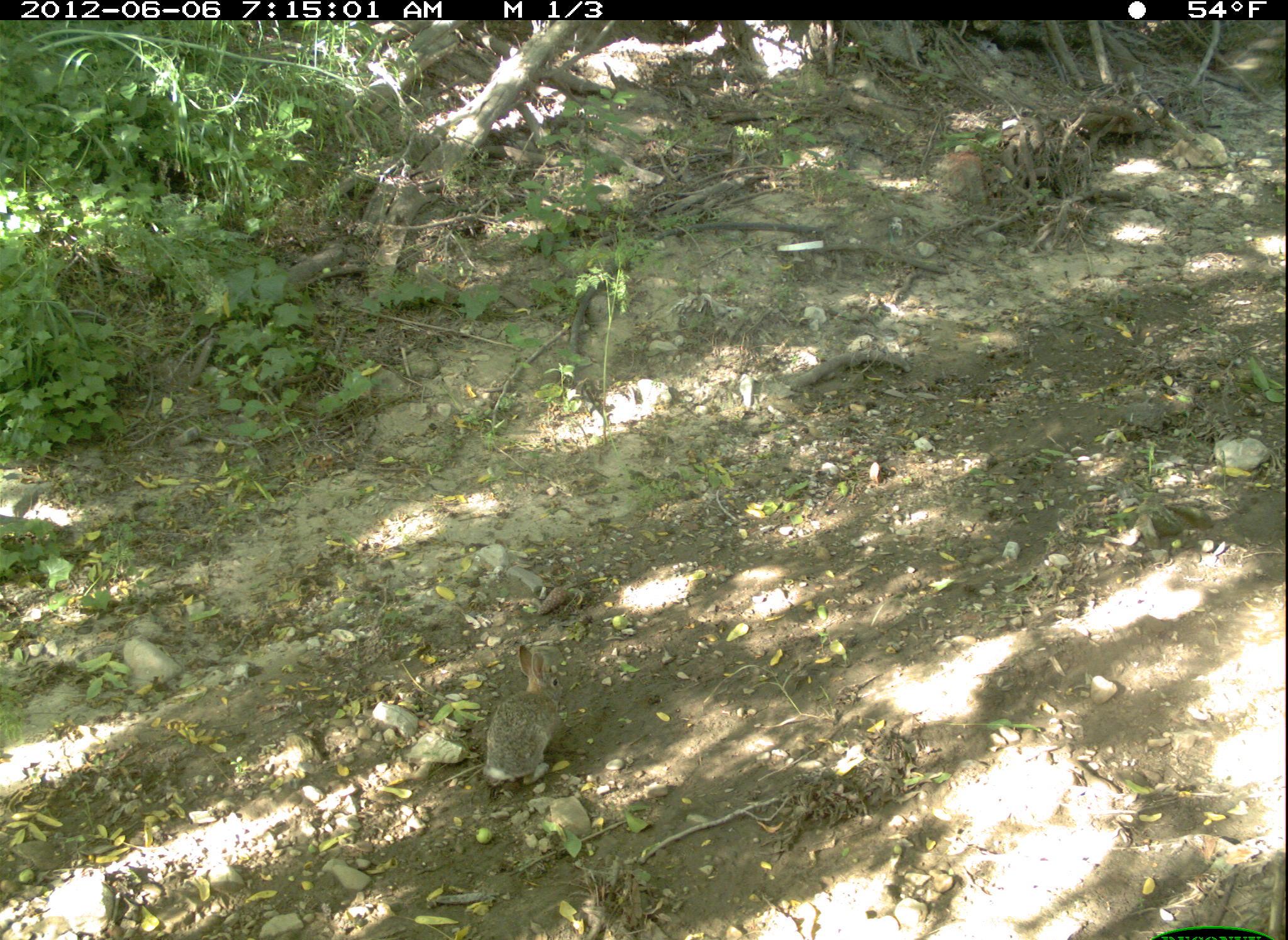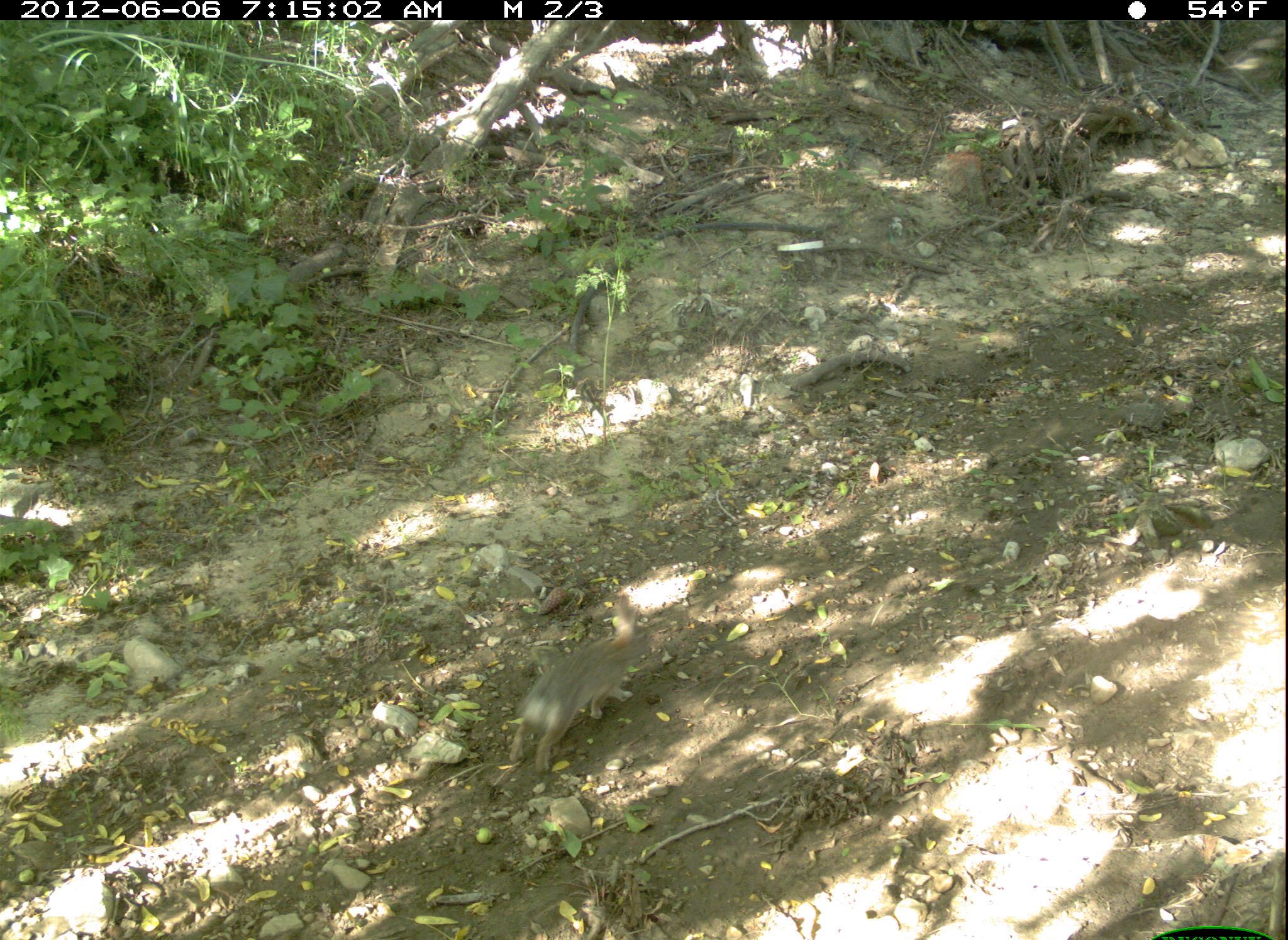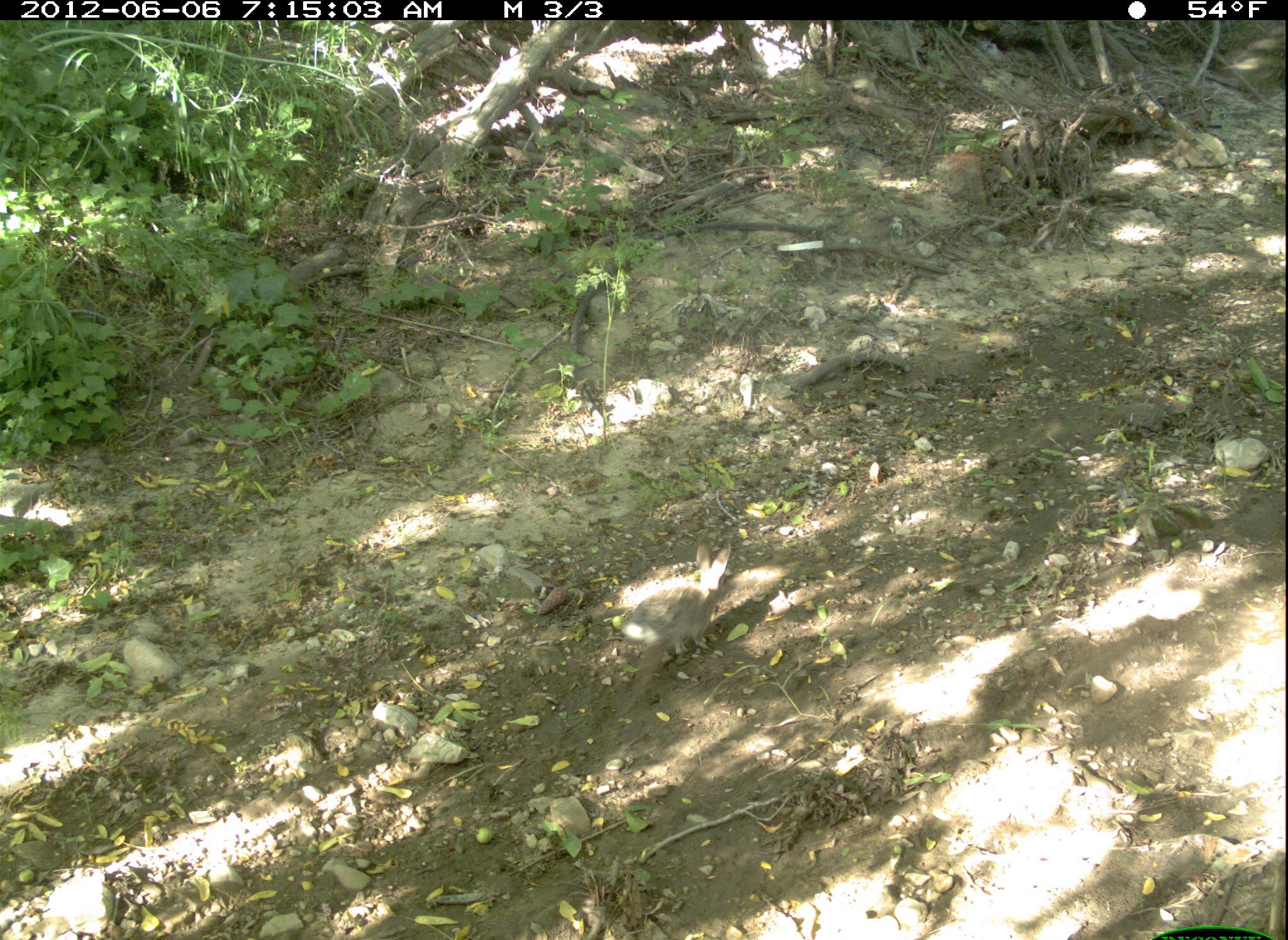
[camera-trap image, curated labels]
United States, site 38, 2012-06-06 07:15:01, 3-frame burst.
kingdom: Animalia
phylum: Chordata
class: Mammalia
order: Lagomorpha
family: Leporidae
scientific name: Leporidae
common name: rabbits and hares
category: rabbit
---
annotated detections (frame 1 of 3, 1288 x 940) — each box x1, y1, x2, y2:
rabbit: 481, 638, 578, 797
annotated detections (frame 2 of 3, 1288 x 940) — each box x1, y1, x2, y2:
rabbit: 517, 588, 687, 776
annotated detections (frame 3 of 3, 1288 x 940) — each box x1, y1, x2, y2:
rabbit: 617, 543, 749, 683